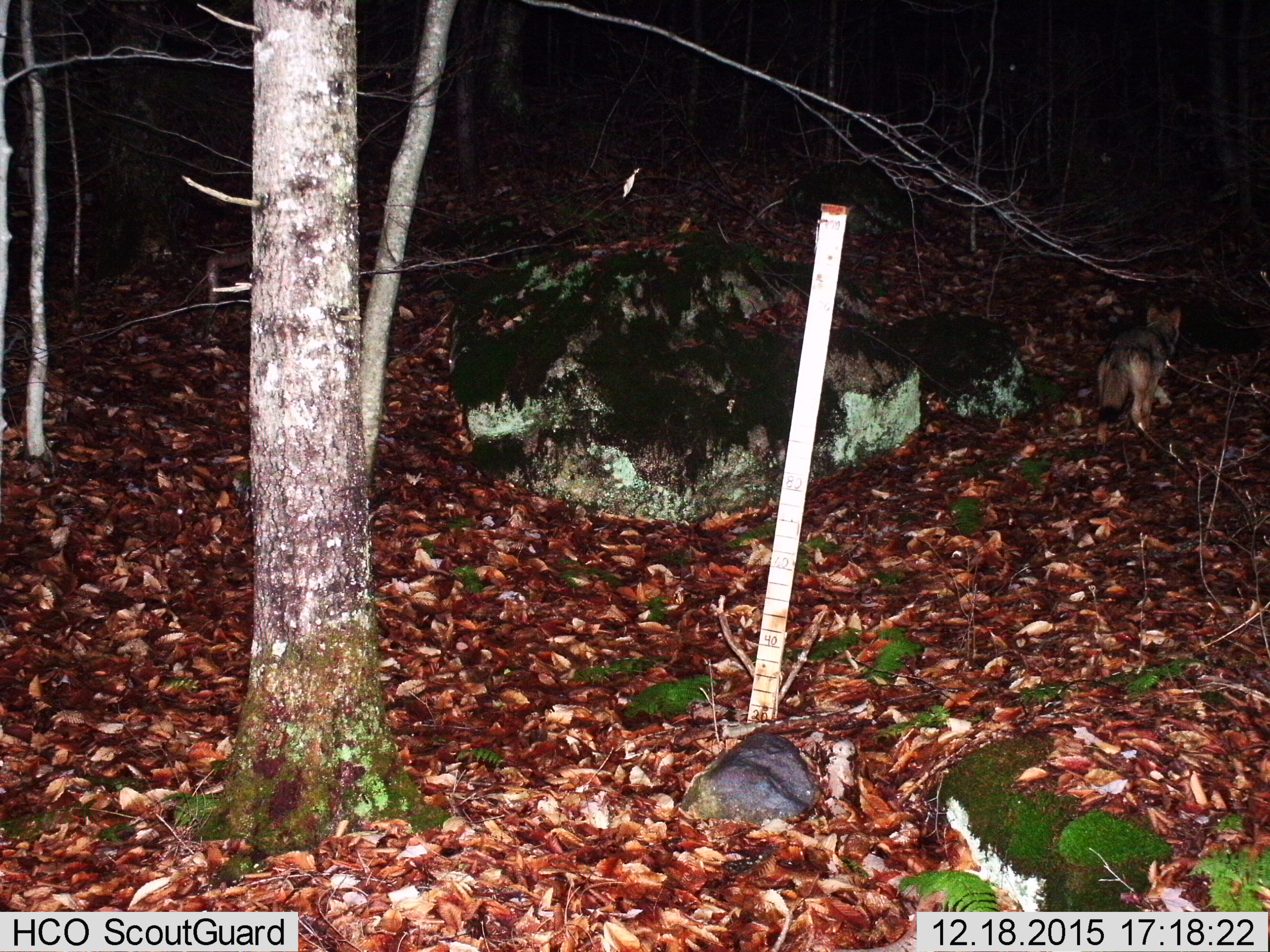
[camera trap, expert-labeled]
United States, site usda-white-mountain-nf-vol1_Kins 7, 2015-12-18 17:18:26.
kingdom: Animalia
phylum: Chordata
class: Mammalia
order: Carnivora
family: Canidae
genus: Canis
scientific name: Canis latrans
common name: coyote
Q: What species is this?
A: Coyote (Canis latrans).